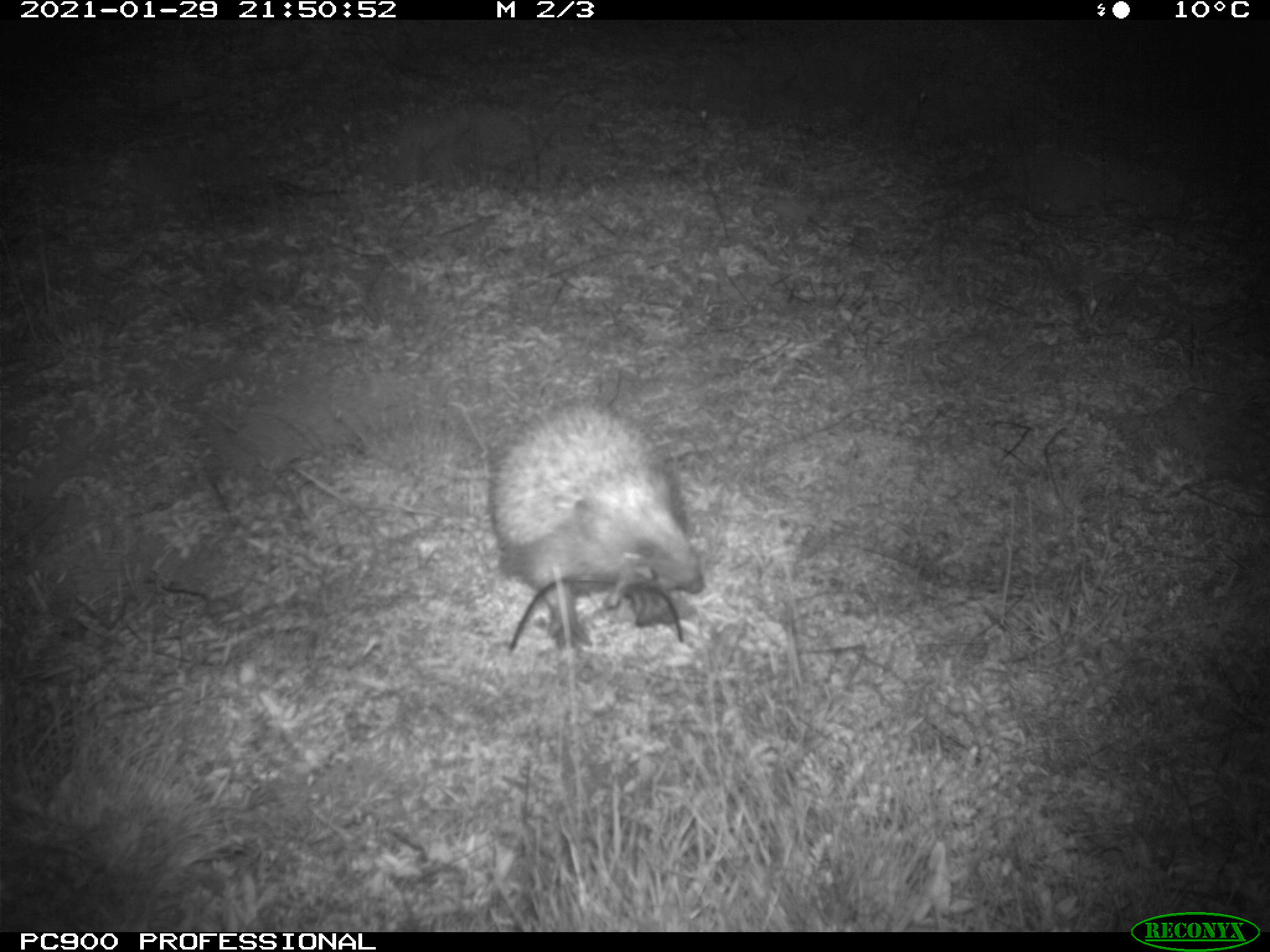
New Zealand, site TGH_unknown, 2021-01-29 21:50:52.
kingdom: Animalia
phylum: Chordata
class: Mammalia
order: Eulipotyphla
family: Erinaceidae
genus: Erinaceus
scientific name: Erinaceus europaeus europaeus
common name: european hedgehog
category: hedgehog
Hedgehog (european hedgehog) (Erinaceus europaeus europaeus).